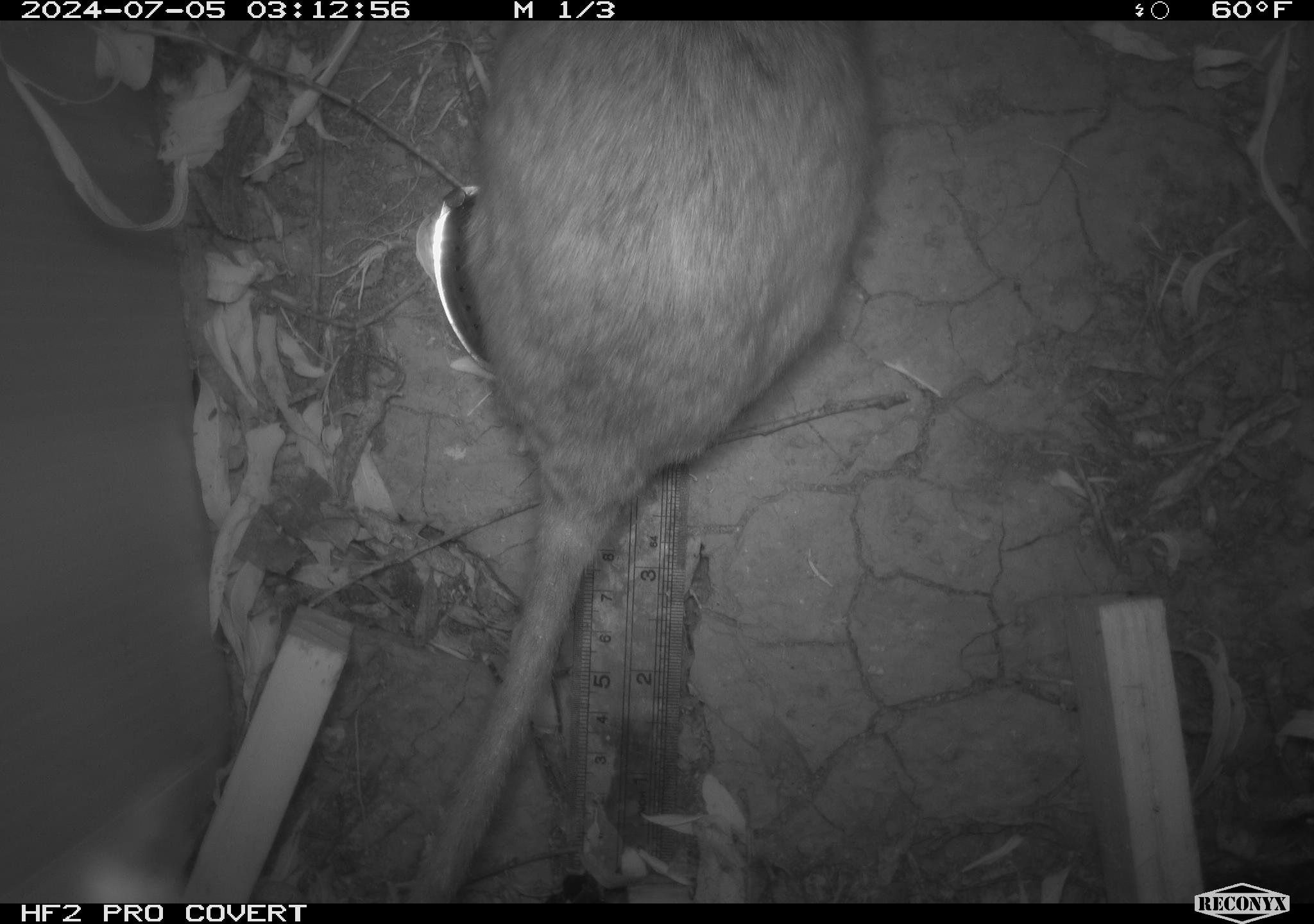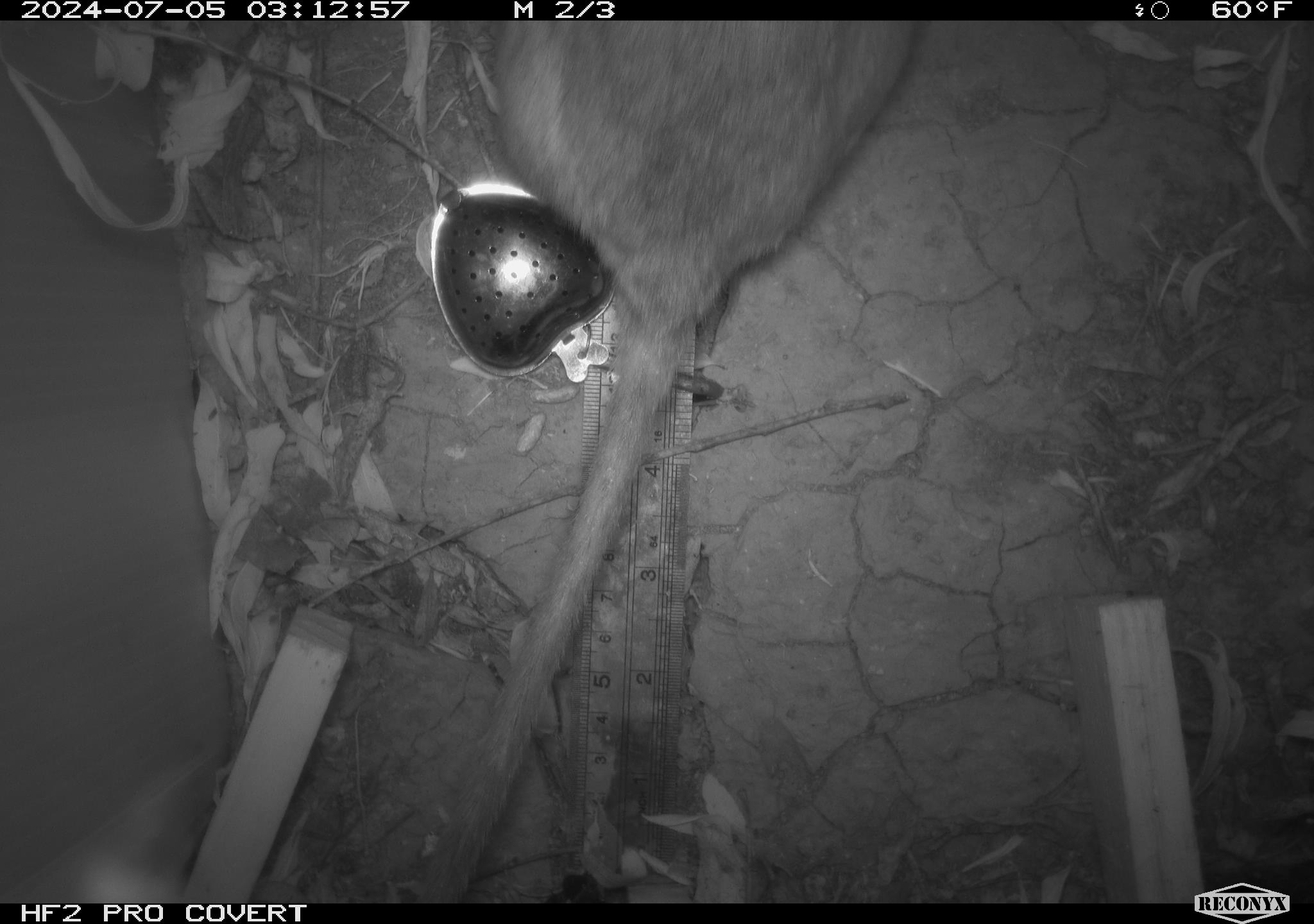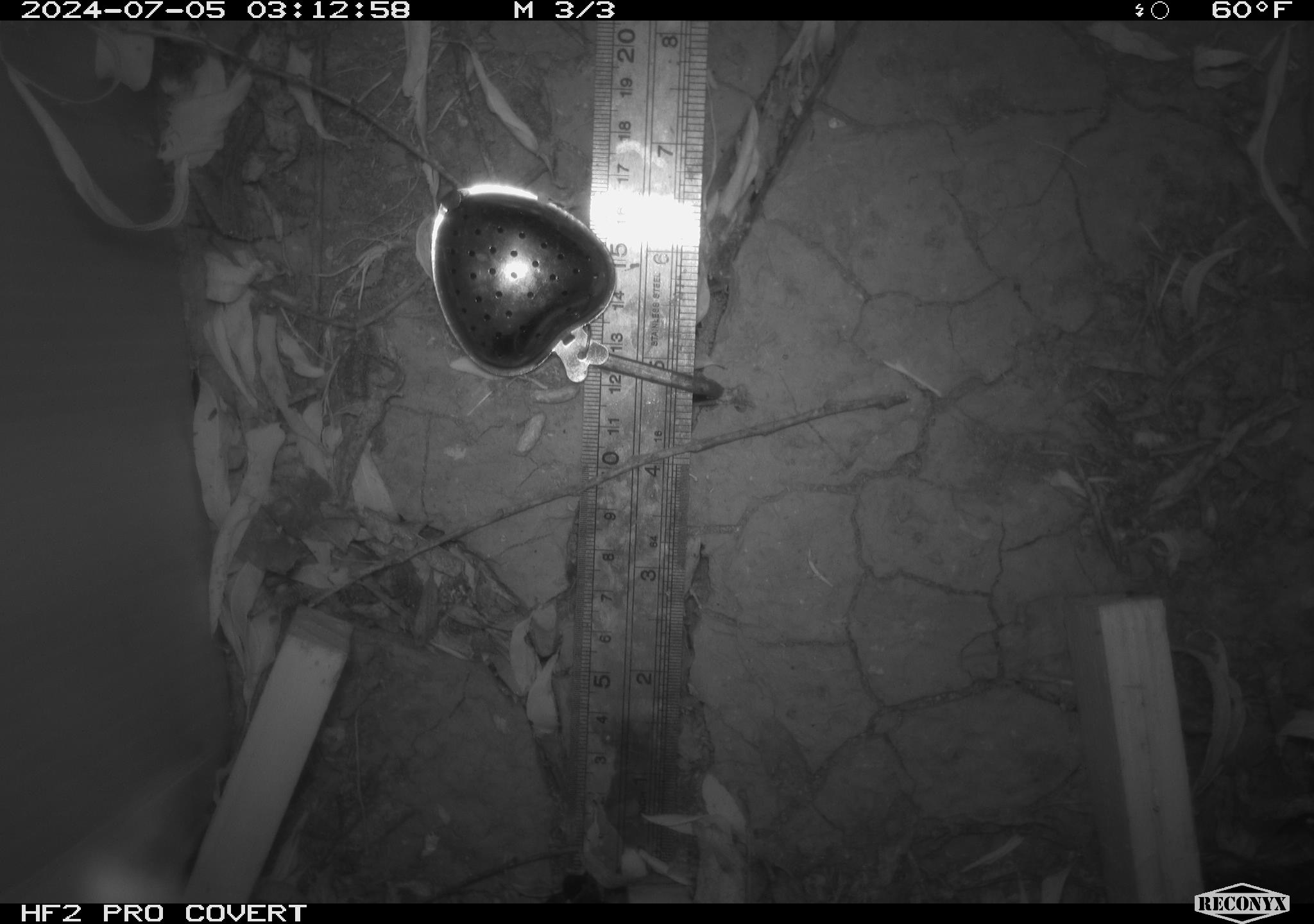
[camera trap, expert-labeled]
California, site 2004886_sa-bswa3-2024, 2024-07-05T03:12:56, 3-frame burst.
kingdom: Animalia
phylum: Chordata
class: Mammalia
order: Rodentia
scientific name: Rodentia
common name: woodrat or rat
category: woodrat or rat species